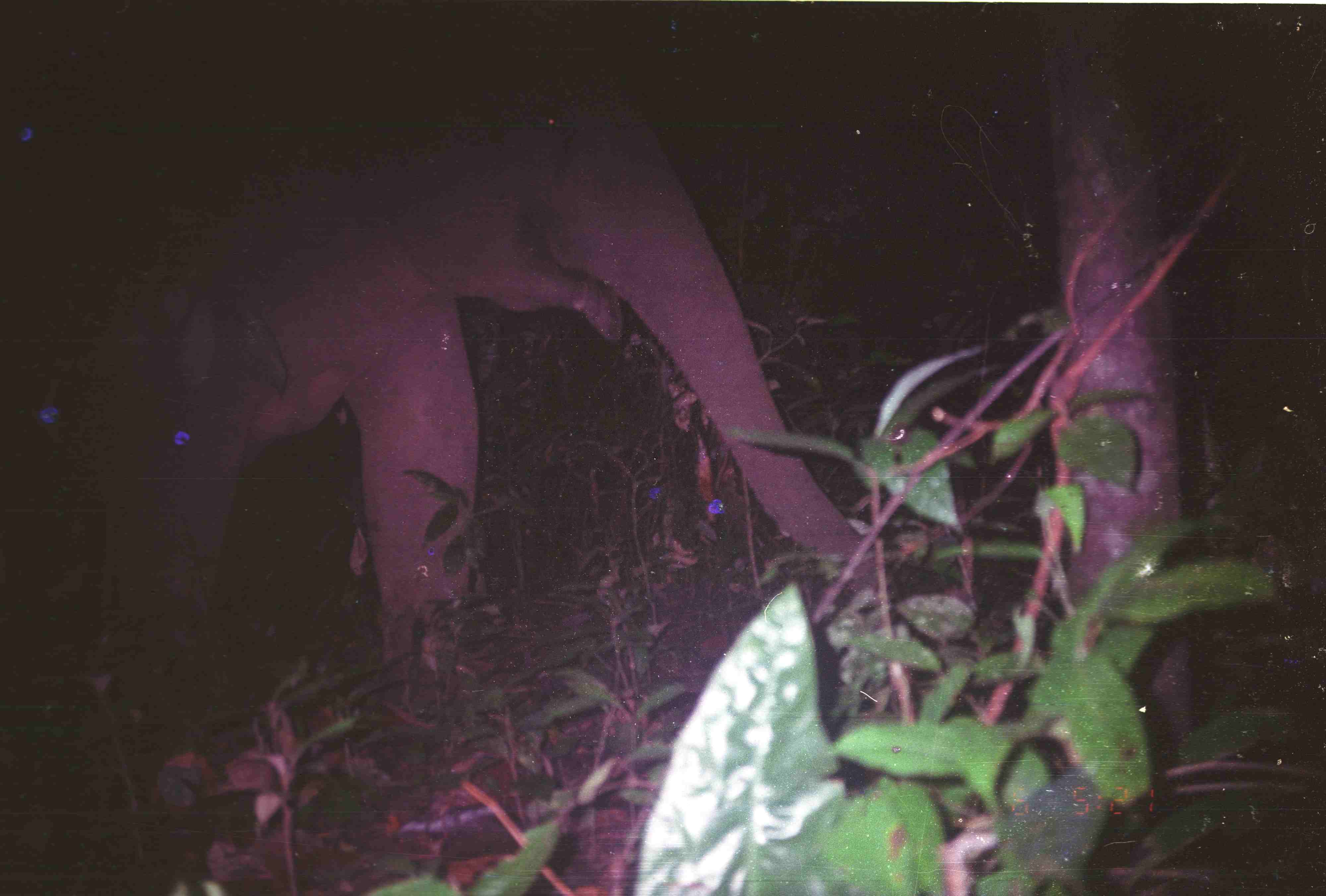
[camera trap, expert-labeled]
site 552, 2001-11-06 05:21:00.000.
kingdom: Animalia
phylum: Chordata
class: Mammalia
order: Proboscidea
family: Elephantidae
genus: Elephas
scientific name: Elephas maximus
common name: asian elephant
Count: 1.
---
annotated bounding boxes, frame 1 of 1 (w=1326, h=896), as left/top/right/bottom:
elephas maximus: 97/100/876/678